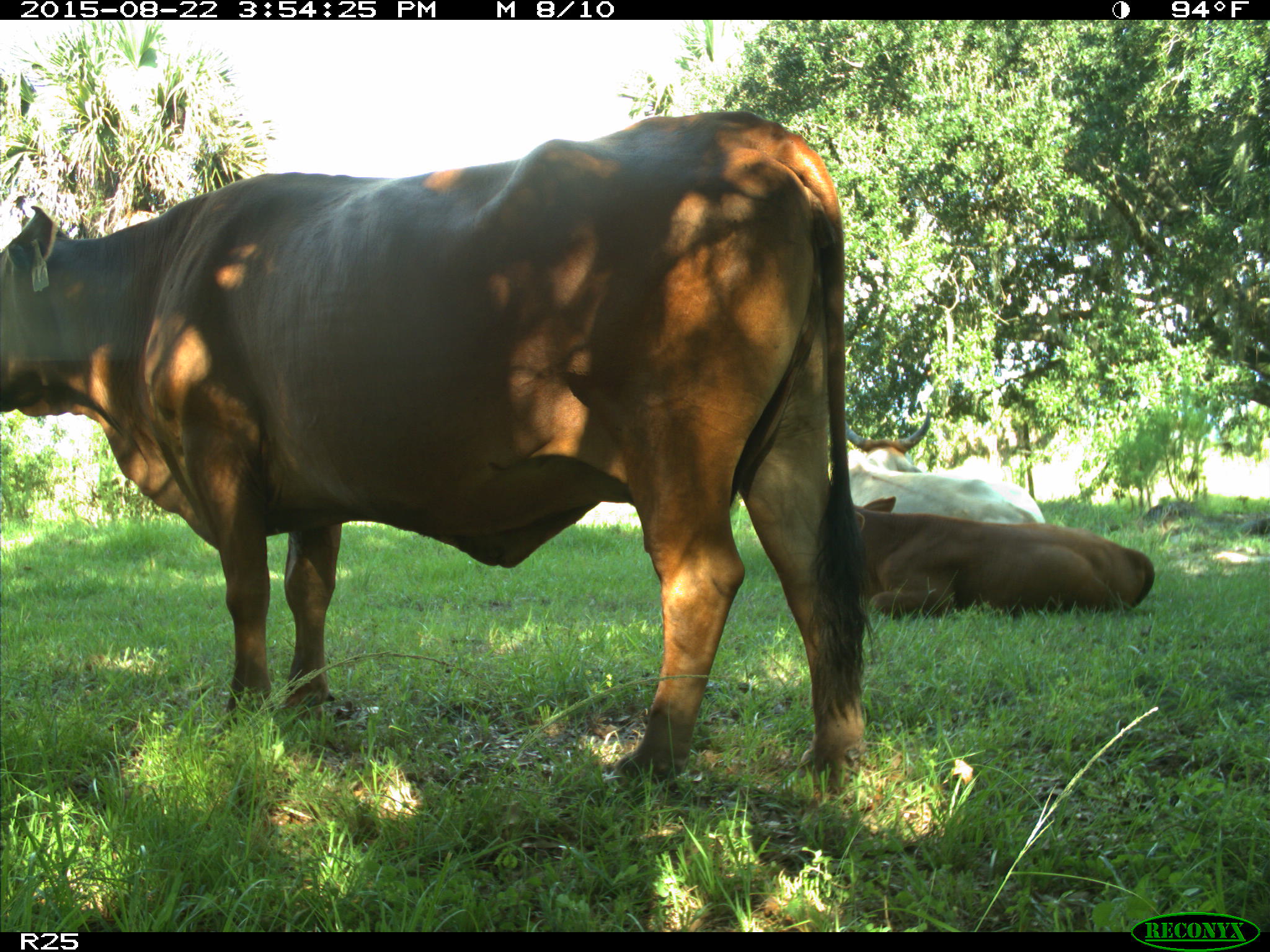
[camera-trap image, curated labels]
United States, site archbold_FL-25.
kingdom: Animalia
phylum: Chordata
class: Mammalia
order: Artiodactyla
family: Bovidae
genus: Bos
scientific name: Bos taurus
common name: domestic cow